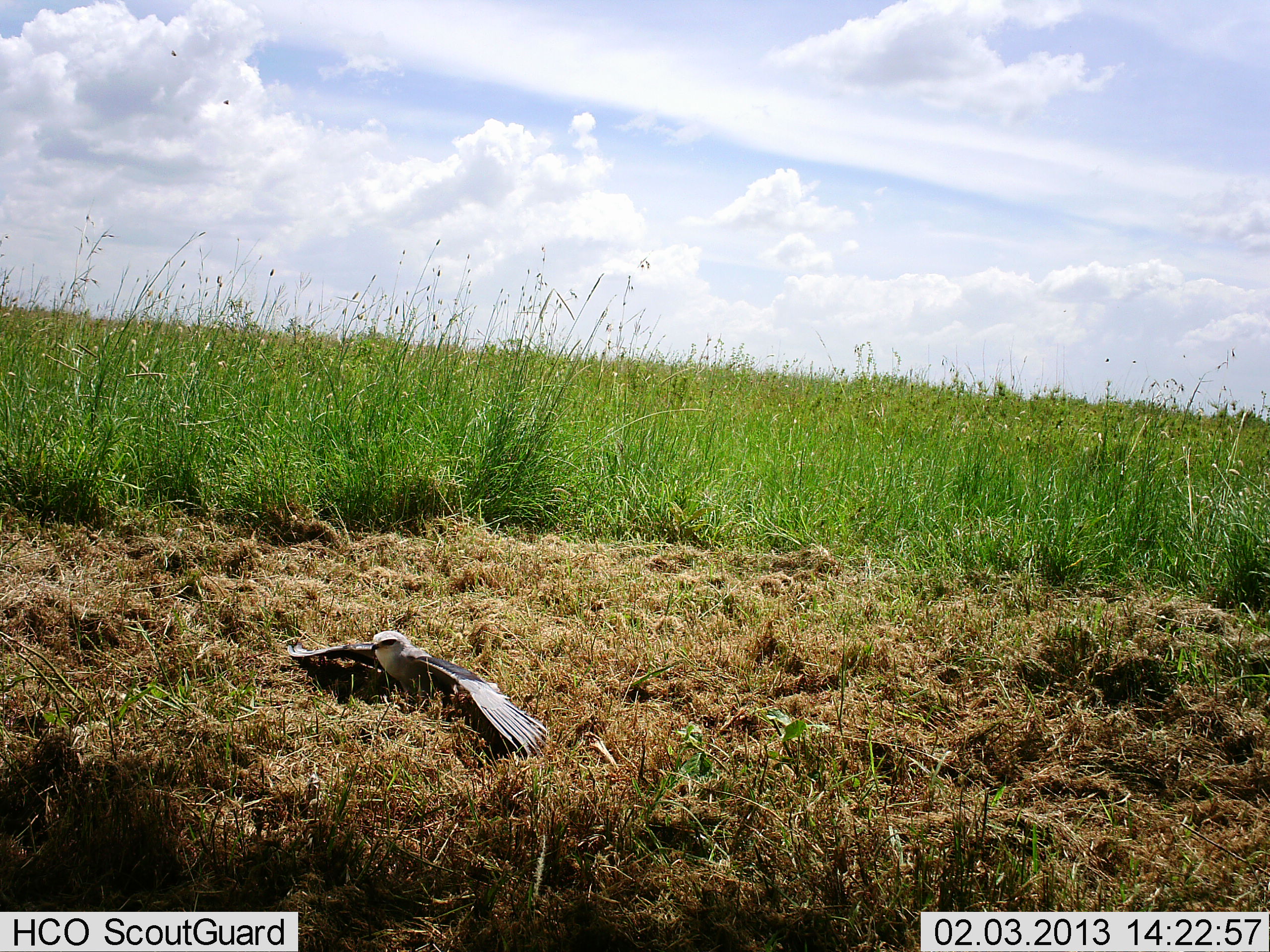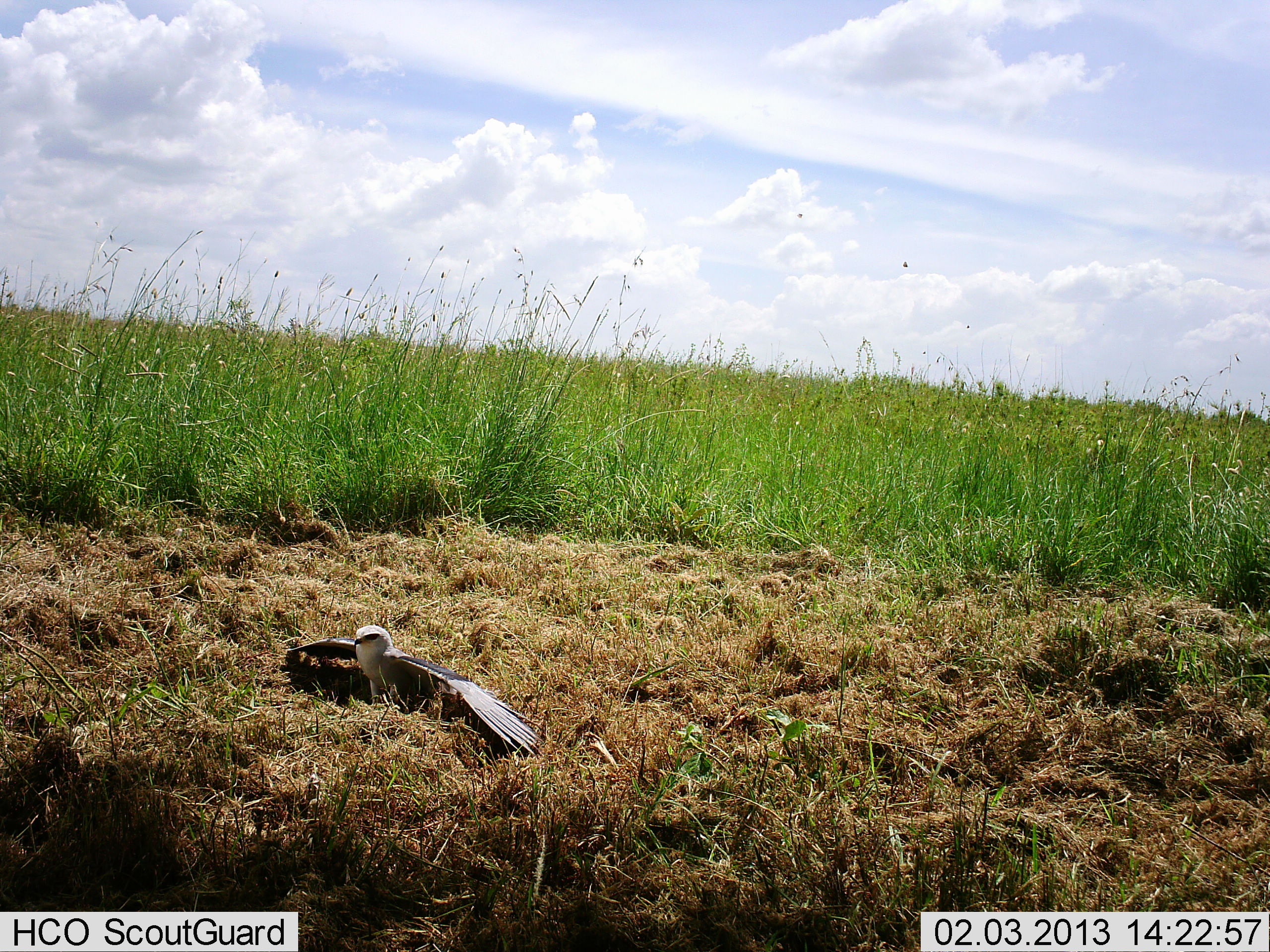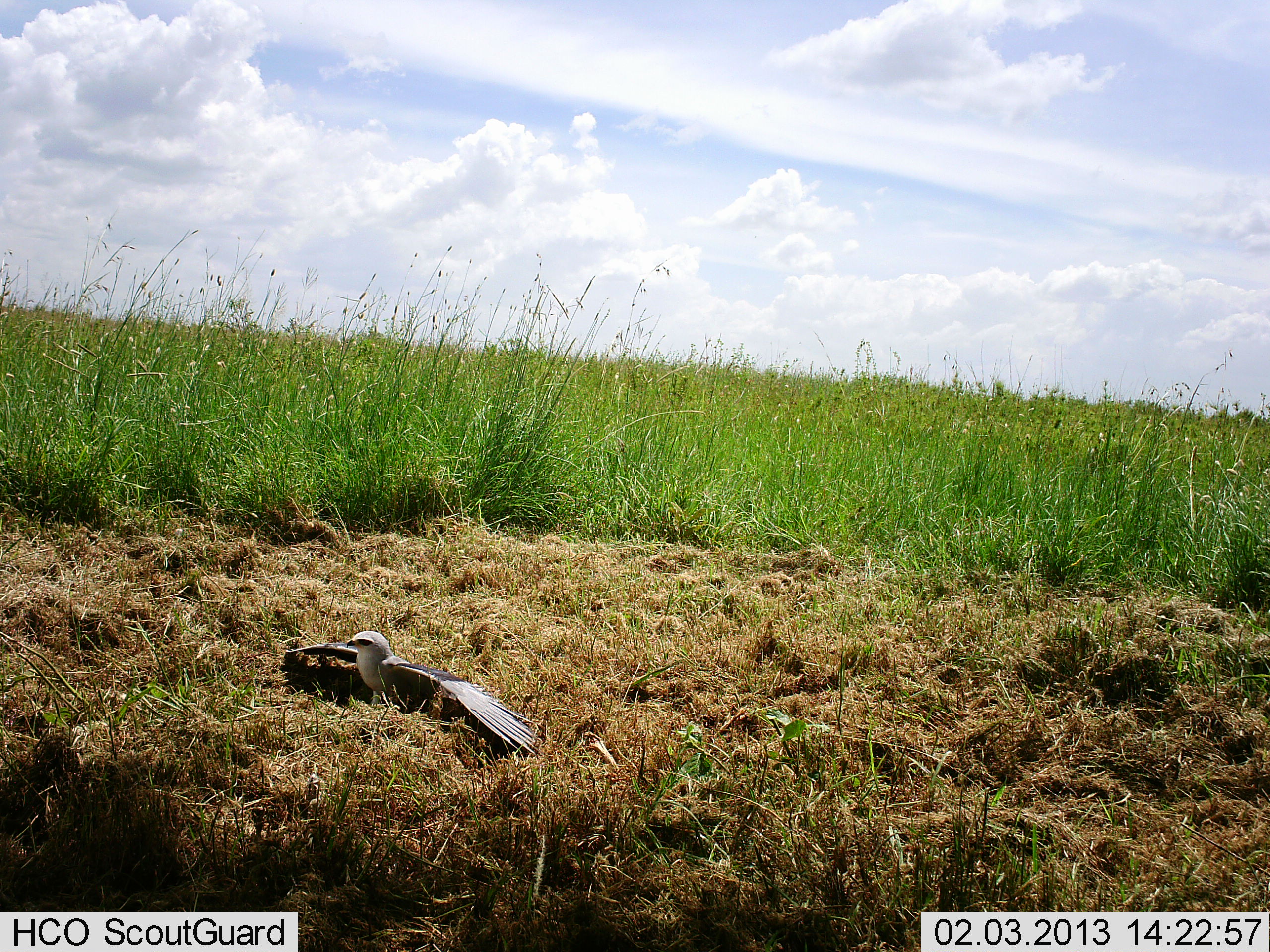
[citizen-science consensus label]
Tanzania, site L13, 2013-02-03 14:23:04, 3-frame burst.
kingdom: Animalia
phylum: Chordata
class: Aves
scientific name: Aves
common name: bird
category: otherbird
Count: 1.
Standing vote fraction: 40%.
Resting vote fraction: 51%.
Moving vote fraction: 9%.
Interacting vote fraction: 6%.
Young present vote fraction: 0%.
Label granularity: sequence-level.